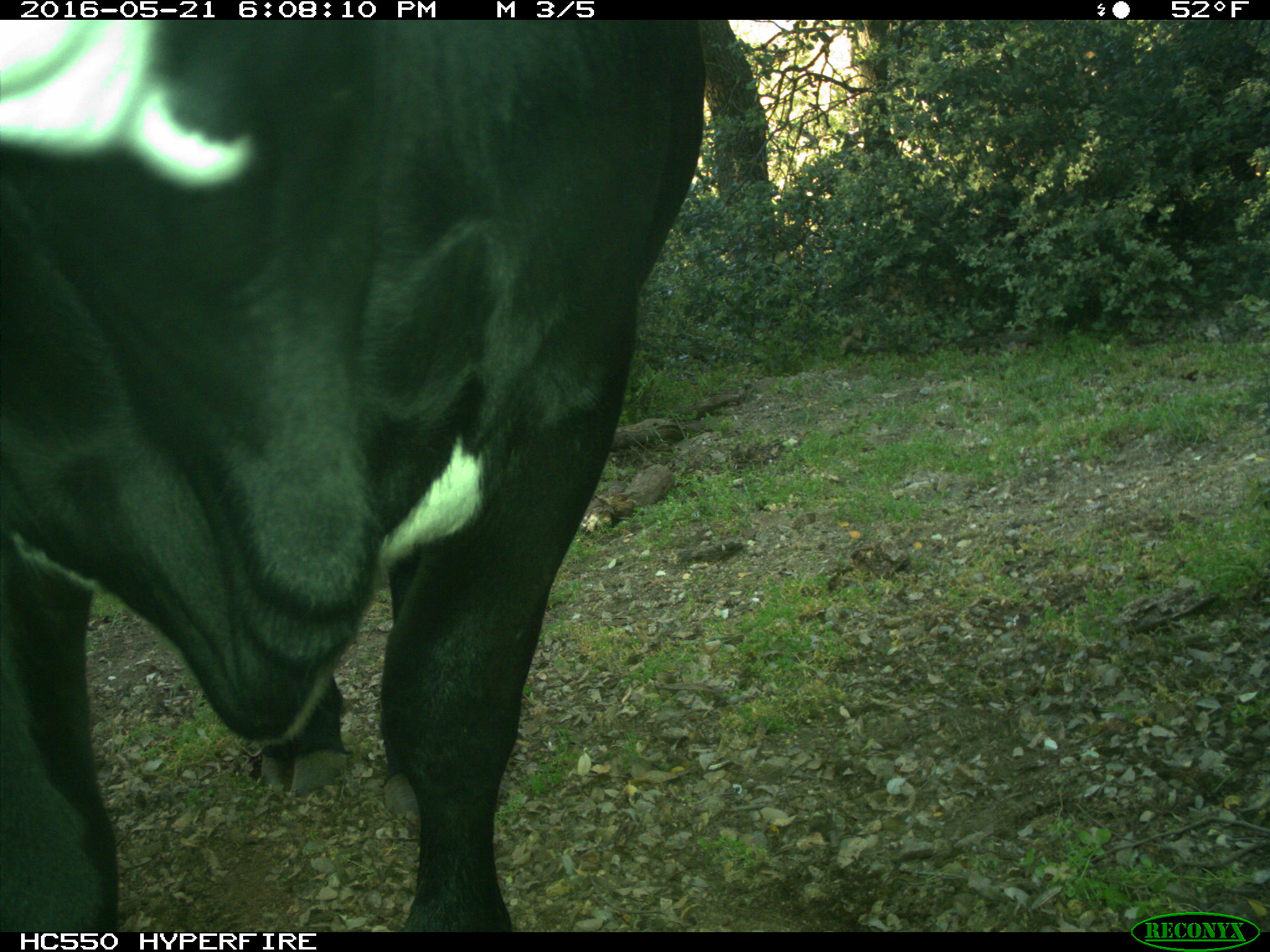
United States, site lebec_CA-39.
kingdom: Animalia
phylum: Chordata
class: Mammalia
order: Artiodactyla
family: Bovidae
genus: Bos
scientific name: Bos taurus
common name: domestic cow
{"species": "Bos taurus (domestic cow)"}